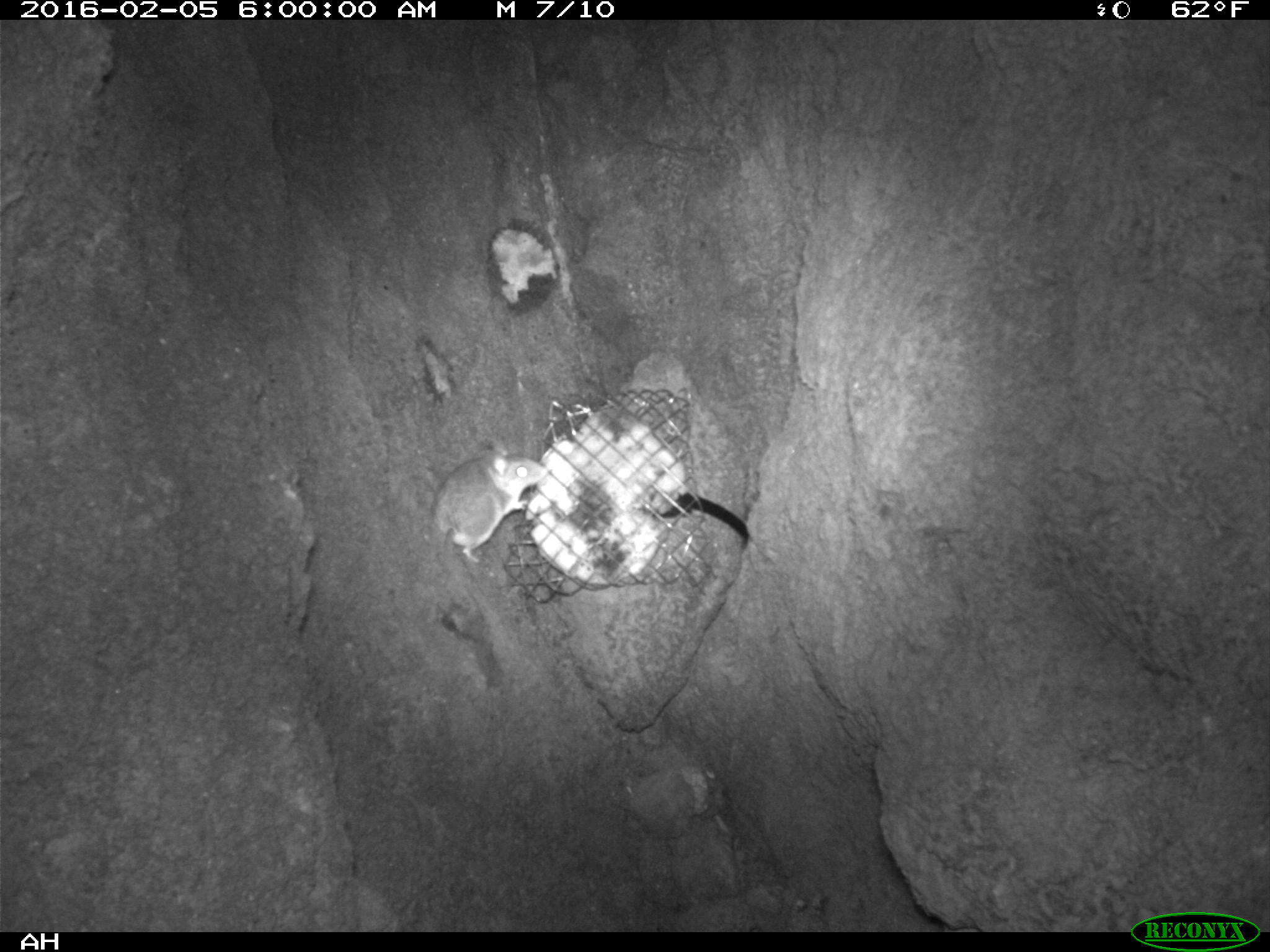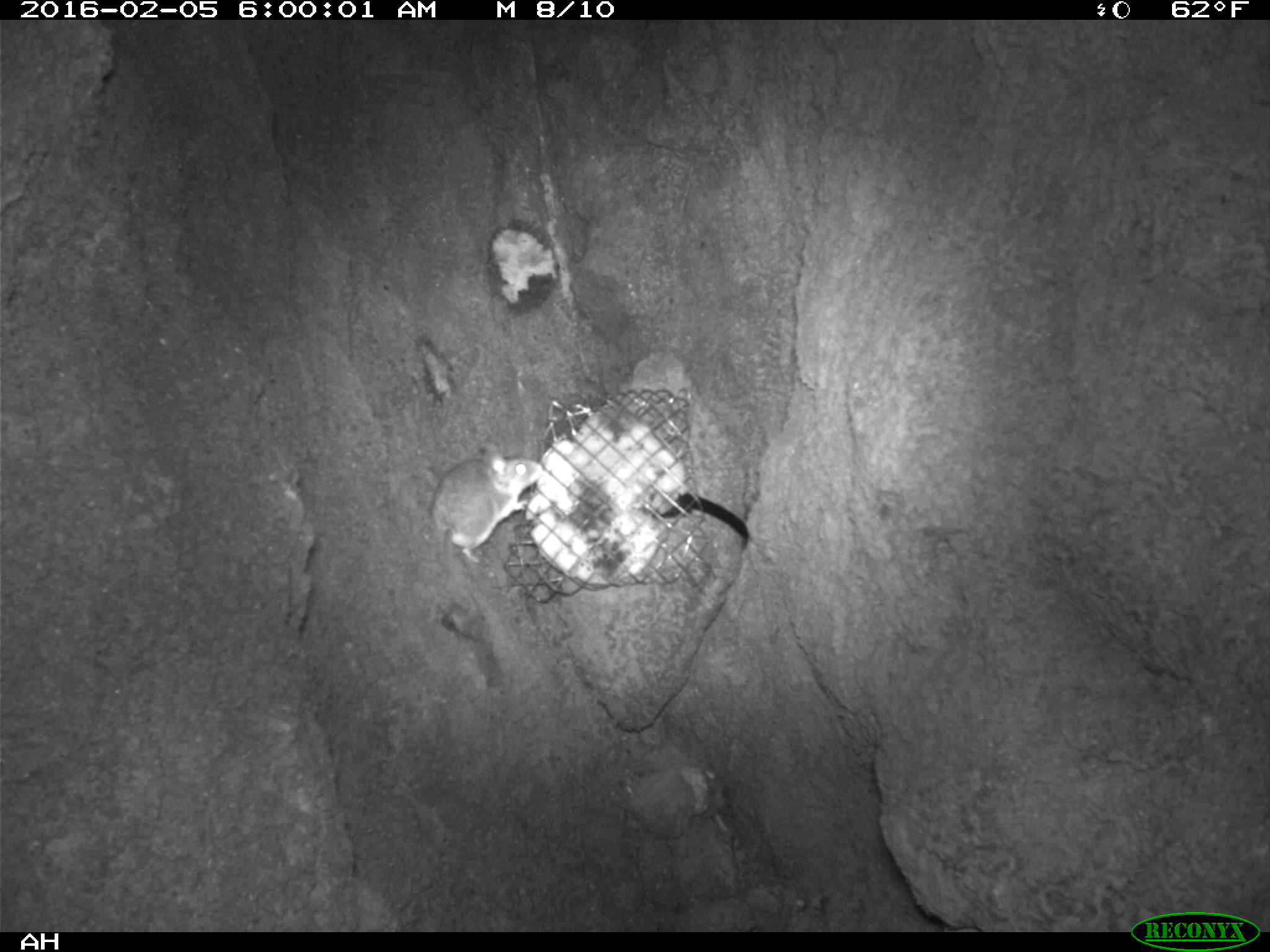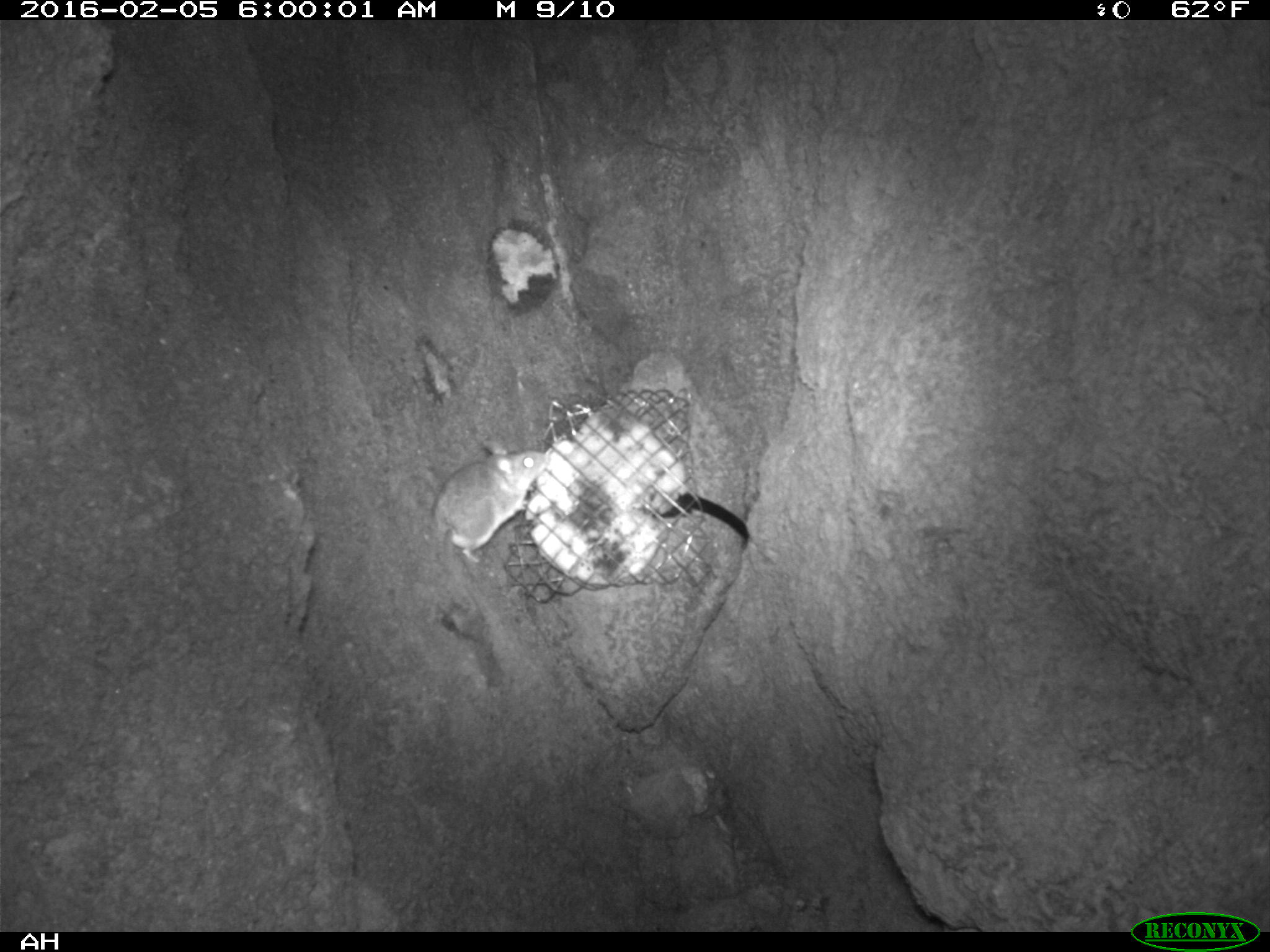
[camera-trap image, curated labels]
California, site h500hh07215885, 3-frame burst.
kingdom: Animalia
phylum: Chordata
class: Mammalia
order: Rodentia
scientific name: Rodentia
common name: rodent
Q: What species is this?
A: Rodent (Rodentia).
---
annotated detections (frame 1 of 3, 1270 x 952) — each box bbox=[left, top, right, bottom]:
rodent: bbox=[429, 439, 547, 562]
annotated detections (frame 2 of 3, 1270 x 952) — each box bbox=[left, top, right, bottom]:
rodent: bbox=[429, 441, 541, 565]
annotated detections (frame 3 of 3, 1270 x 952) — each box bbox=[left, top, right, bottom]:
rodent: bbox=[432, 436, 548, 620]